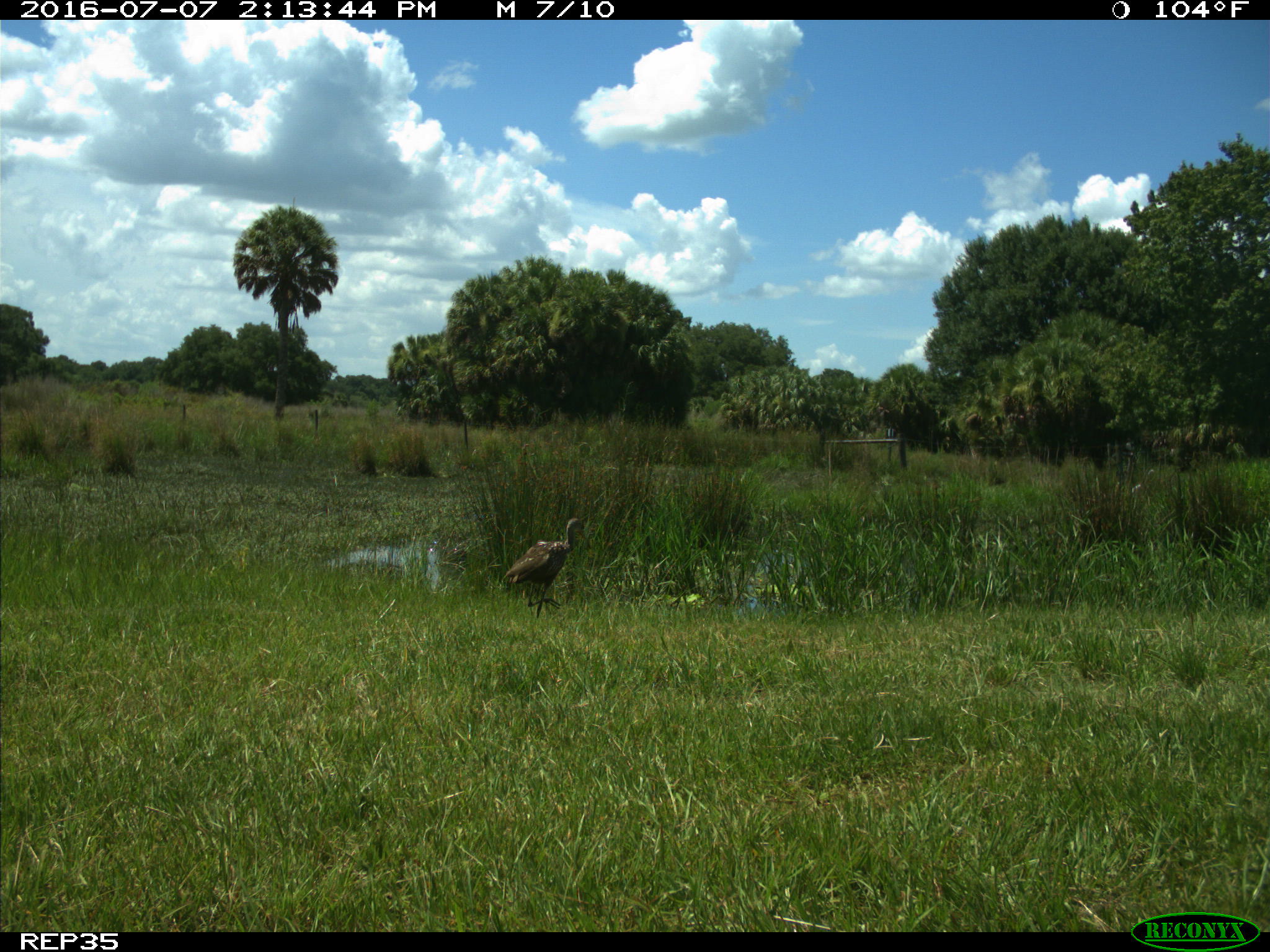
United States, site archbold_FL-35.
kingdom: Animalia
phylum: Chordata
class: Aves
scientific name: Aves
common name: birds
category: unidentified bird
Unidentified bird (birds) (Aves).